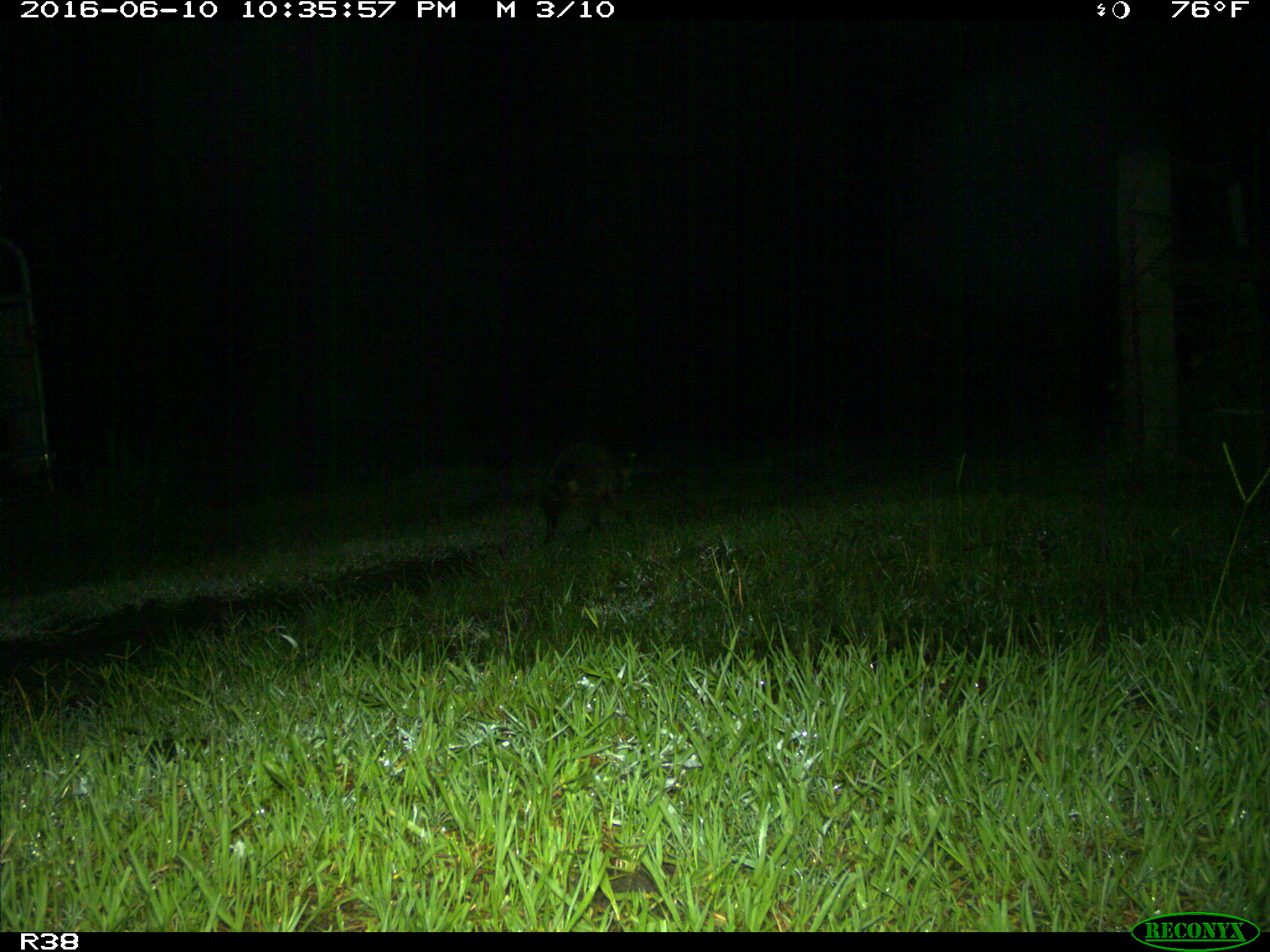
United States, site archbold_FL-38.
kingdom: Animalia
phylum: Chordata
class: Mammalia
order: Carnivora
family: Procyonidae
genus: Procyon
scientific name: Procyon lotor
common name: common raccoon